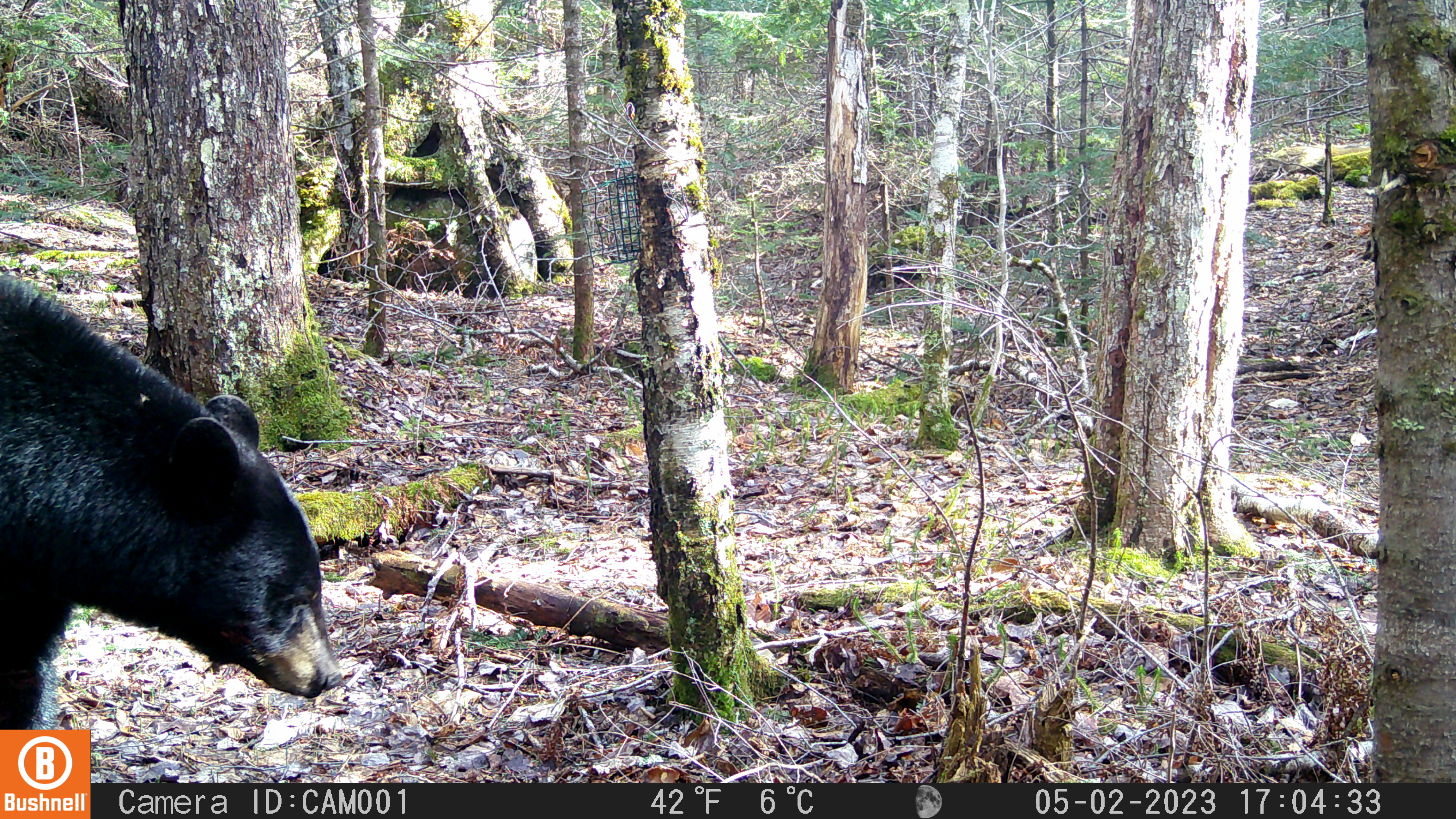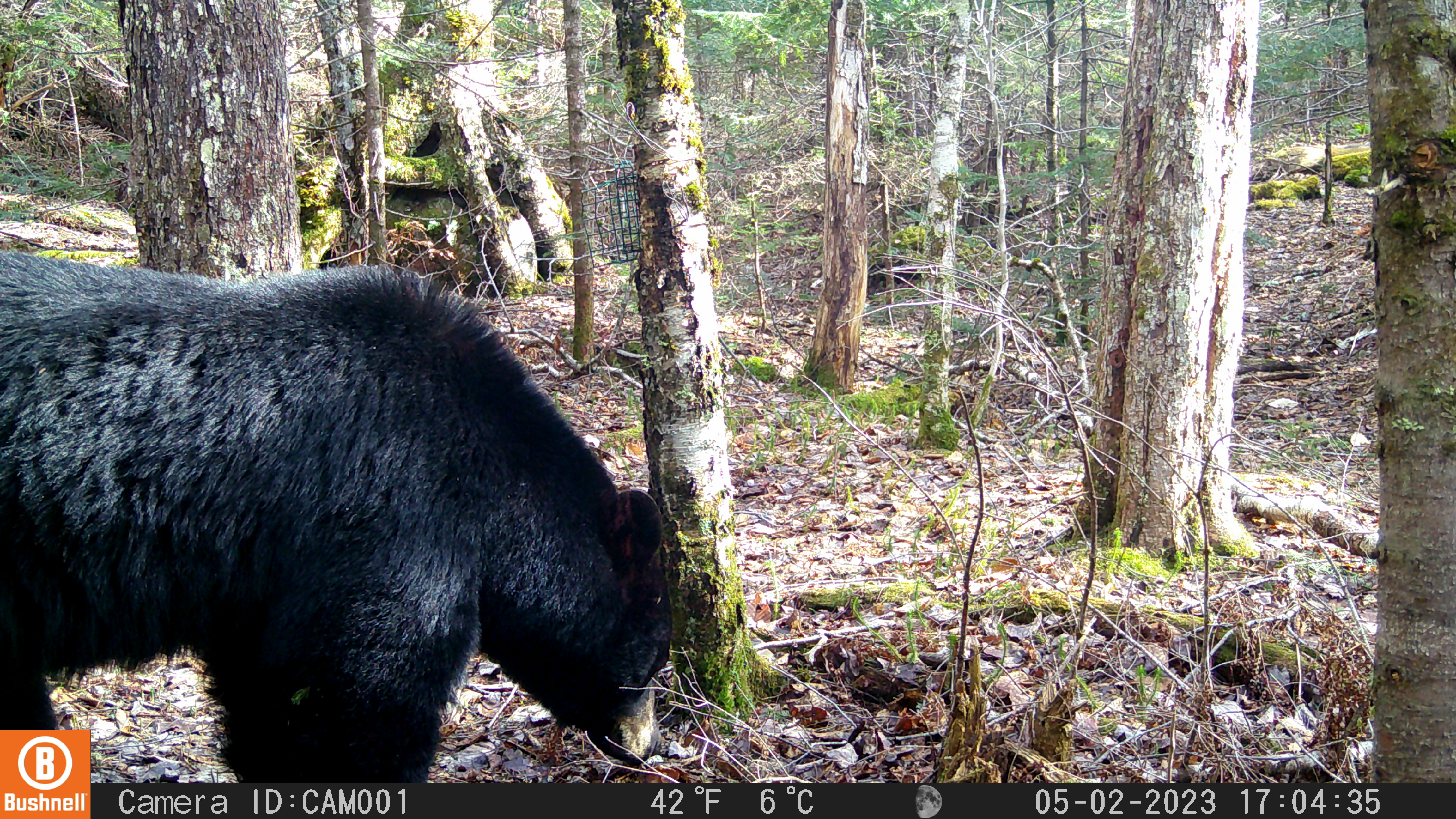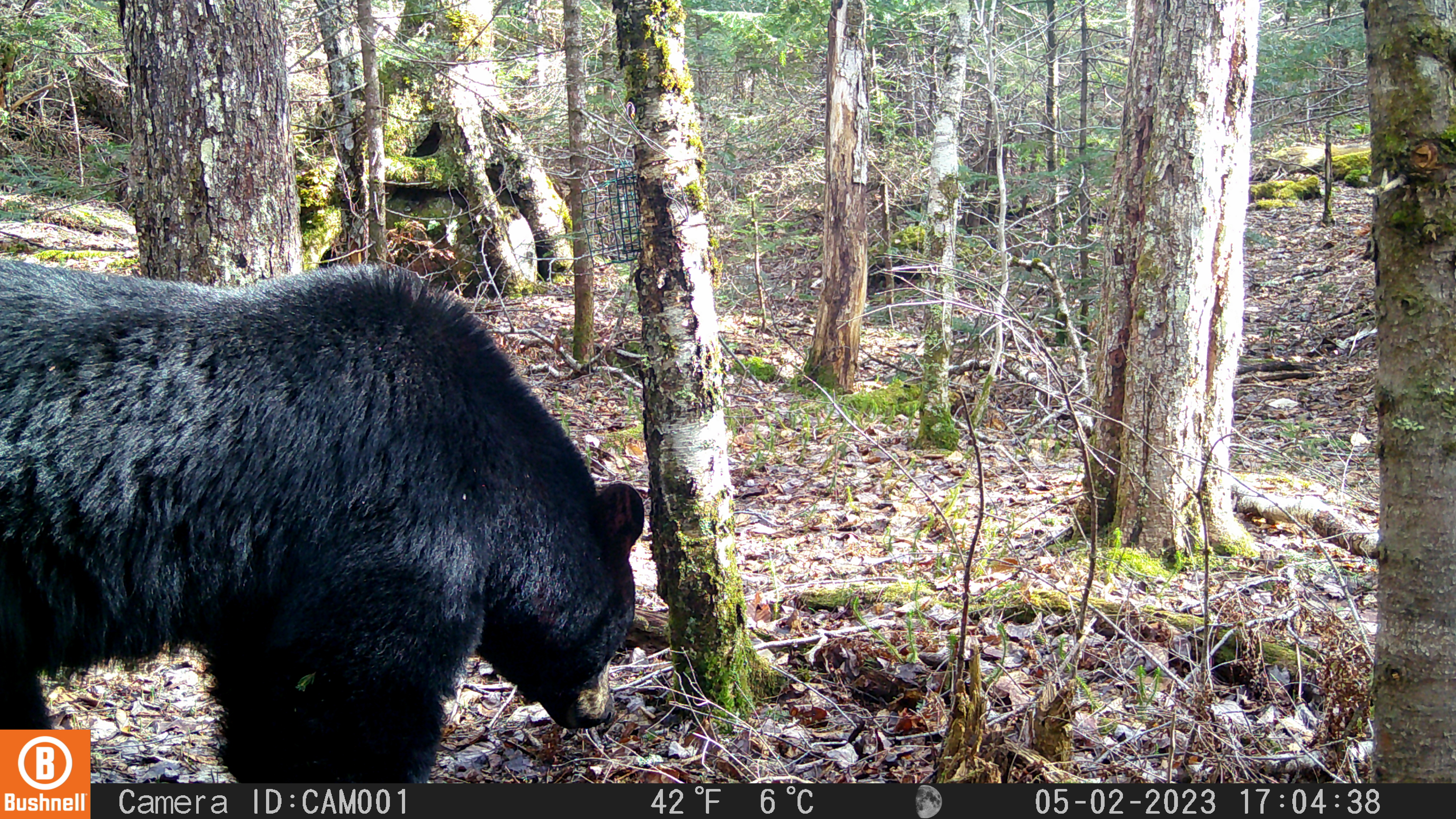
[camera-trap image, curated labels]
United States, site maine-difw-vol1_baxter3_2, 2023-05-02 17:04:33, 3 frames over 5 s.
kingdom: Animalia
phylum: Chordata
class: Mammalia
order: Carnivora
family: Ursidae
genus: Ursus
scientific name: Ursus americanus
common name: black bear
Black bear (Ursus americanus).